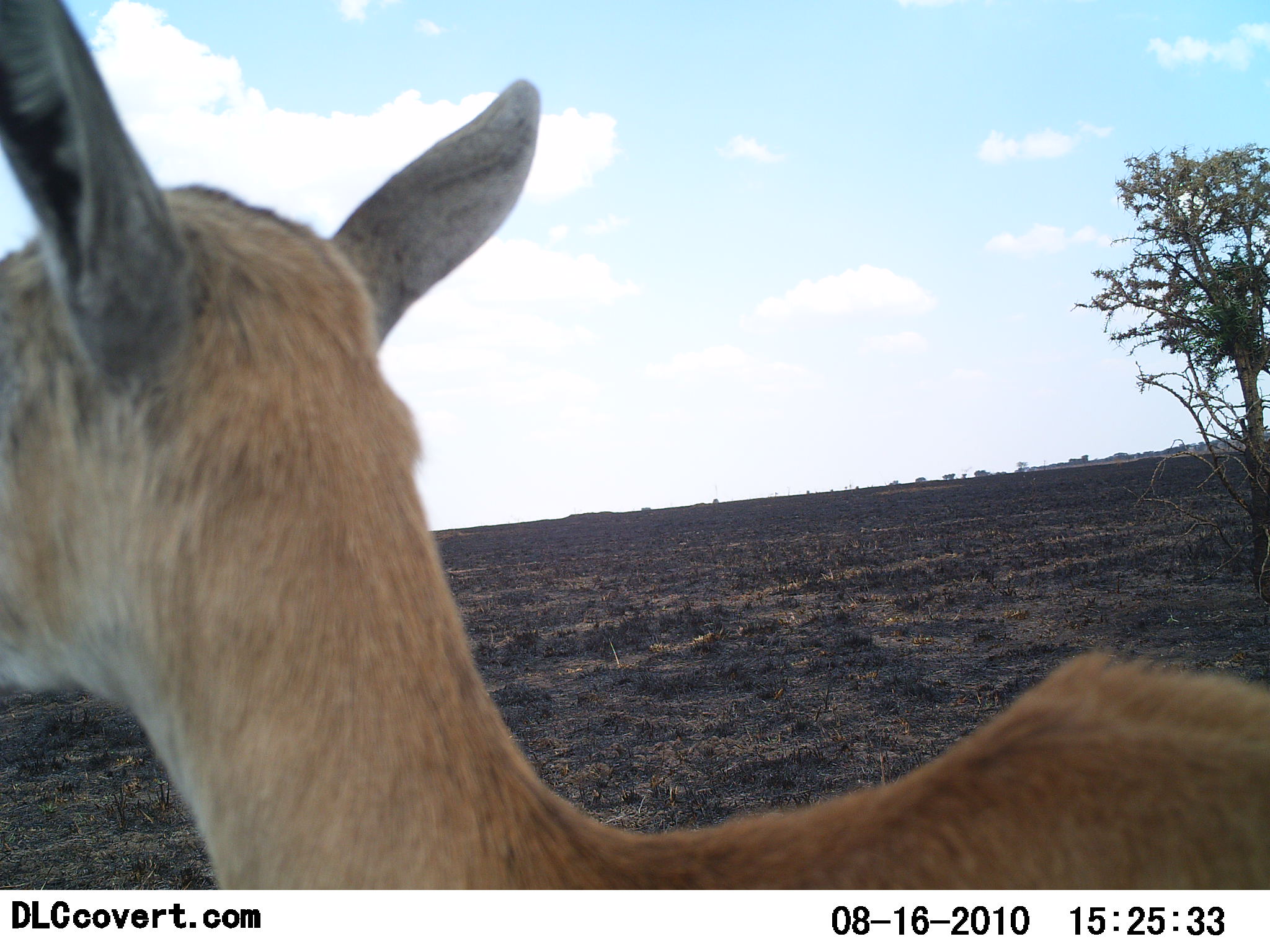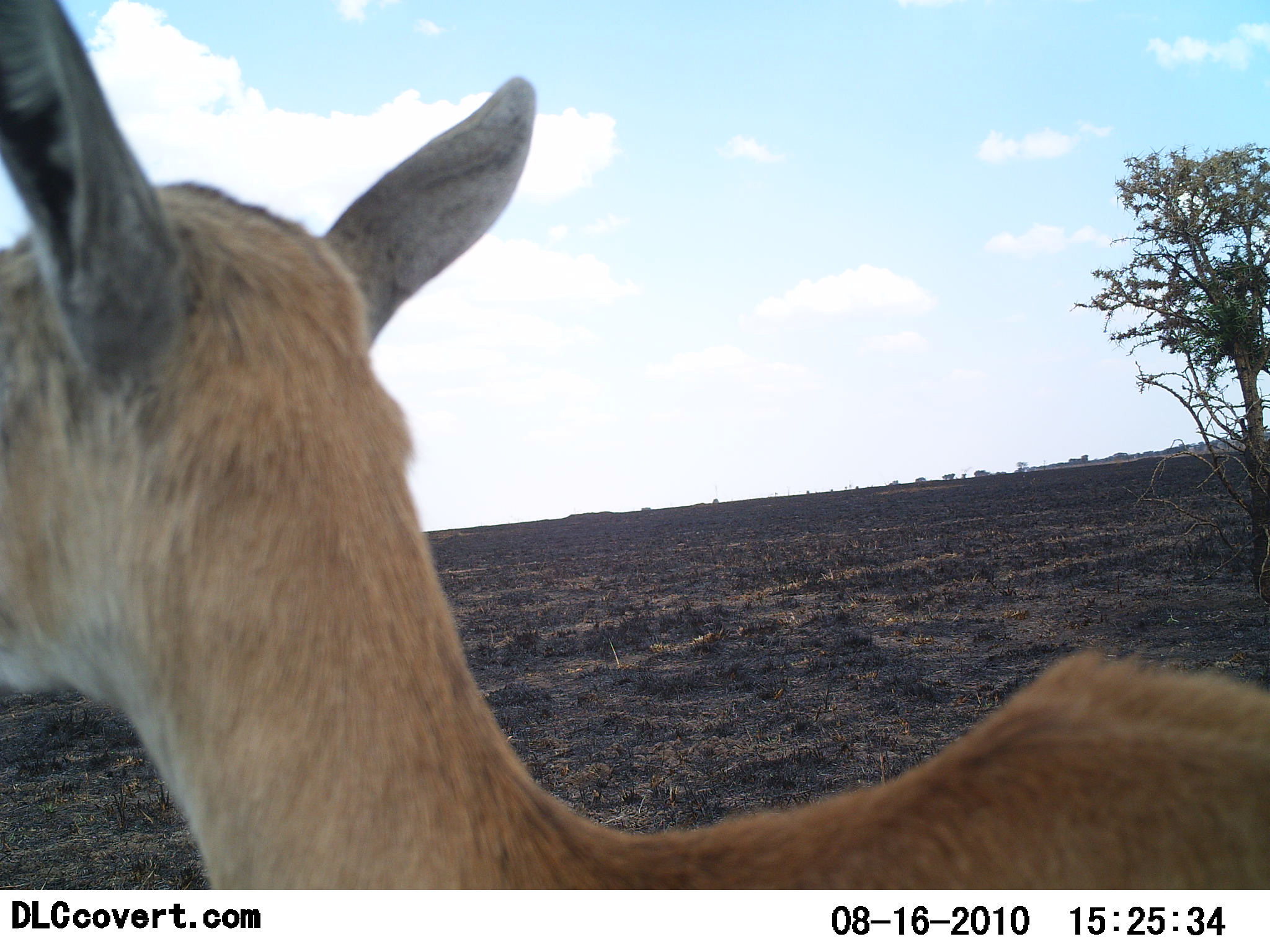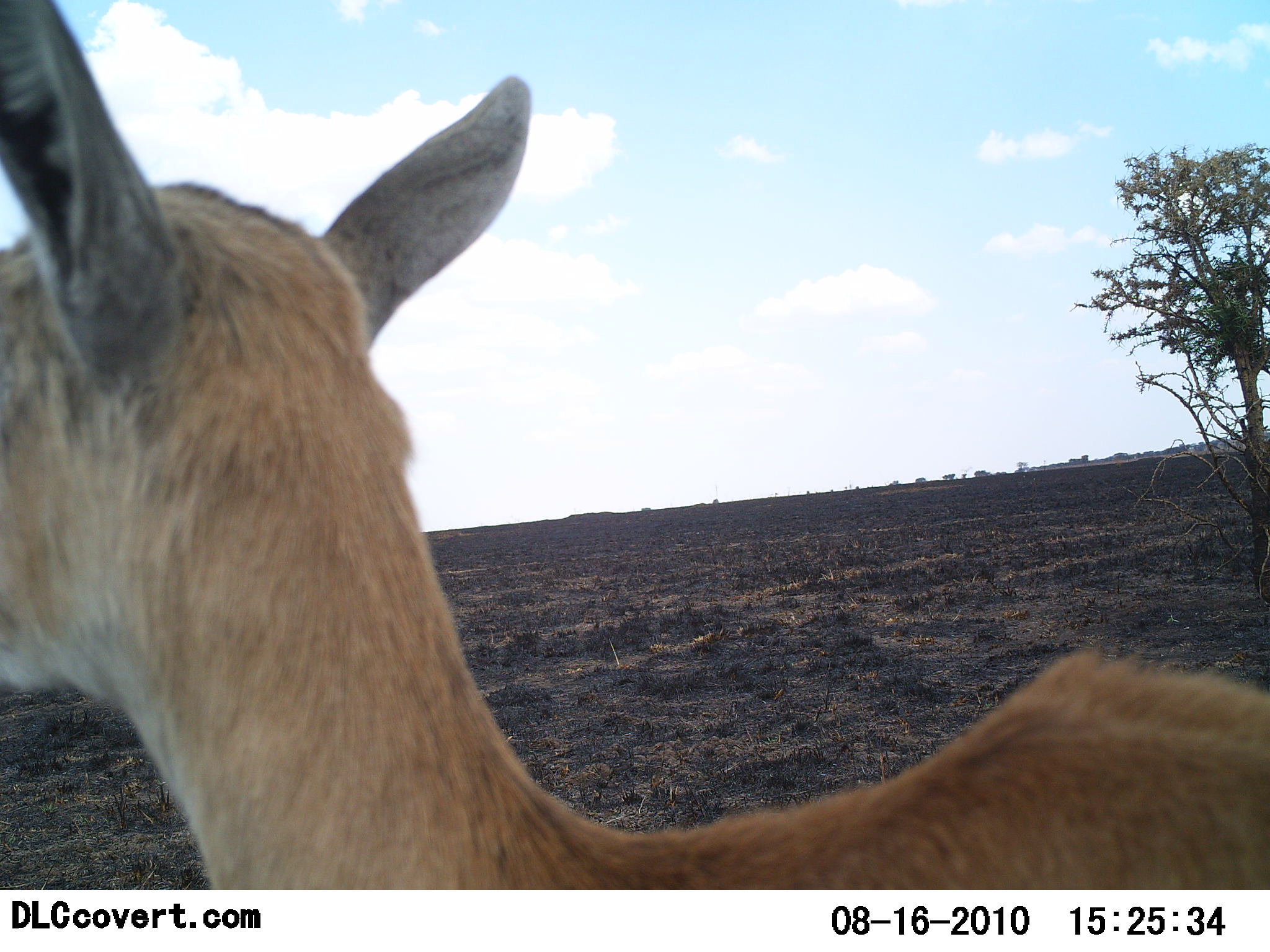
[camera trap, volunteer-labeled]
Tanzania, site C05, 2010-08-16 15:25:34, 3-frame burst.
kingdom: Animalia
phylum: Chordata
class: Mammalia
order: Artiodactyla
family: Bovidae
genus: Madoqua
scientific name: Madoqua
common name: dikdik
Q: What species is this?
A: Dikdik (Madoqua).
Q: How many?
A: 1.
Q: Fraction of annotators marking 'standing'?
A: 100%.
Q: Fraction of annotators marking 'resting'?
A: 0%.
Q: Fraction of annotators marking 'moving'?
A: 0%.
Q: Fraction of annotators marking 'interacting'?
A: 0%.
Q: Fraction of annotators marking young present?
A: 0%.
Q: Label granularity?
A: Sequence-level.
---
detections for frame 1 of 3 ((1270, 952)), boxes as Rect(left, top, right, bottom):
animal: Rect(1, 0, 1269, 890)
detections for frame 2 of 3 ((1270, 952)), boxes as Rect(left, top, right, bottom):
animal: Rect(1, 2, 1270, 889)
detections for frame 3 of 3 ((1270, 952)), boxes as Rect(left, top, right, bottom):
animal: Rect(0, 2, 1269, 890)